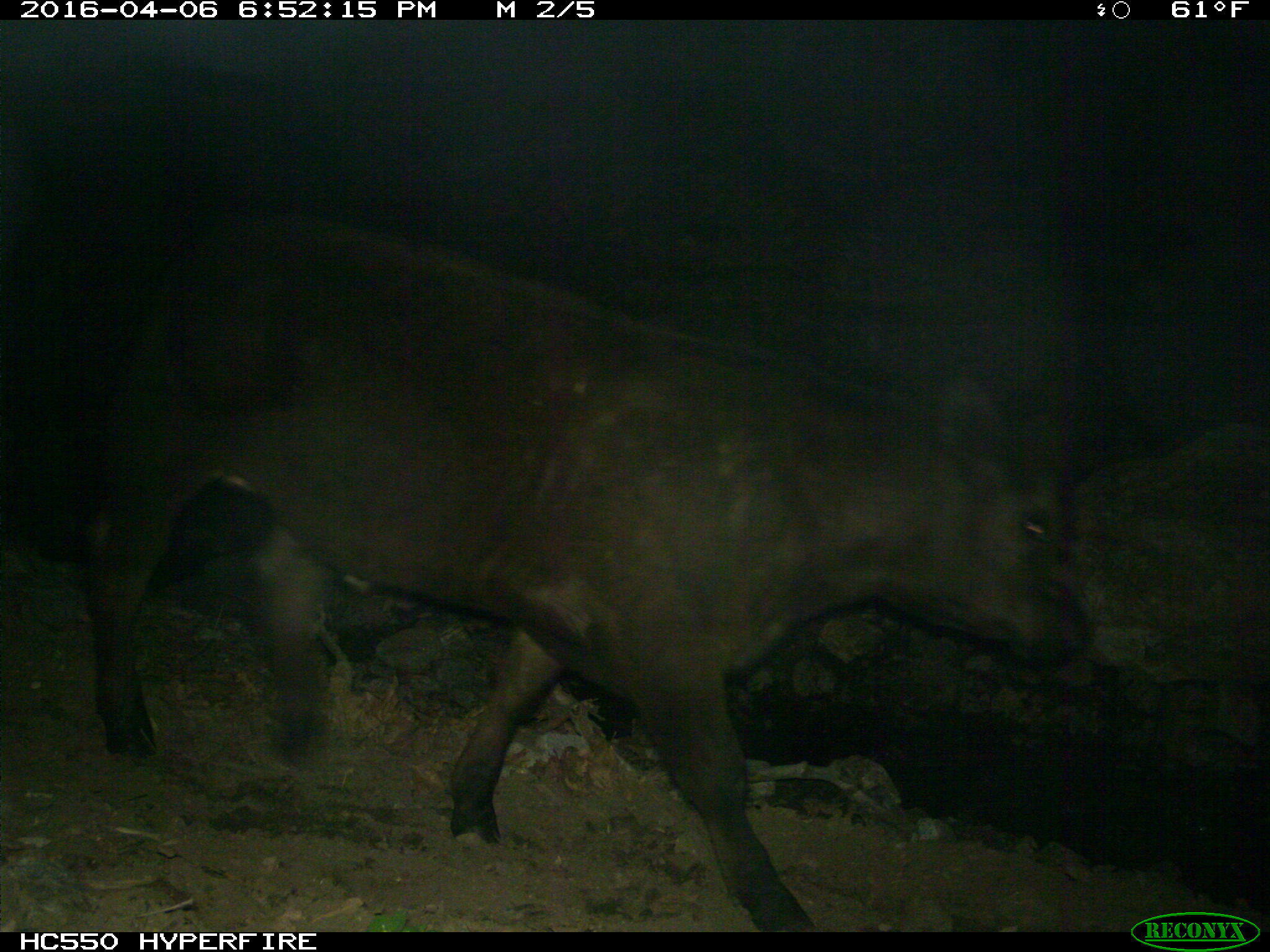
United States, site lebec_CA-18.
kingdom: Animalia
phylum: Chordata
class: Mammalia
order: Artiodactyla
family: Bovidae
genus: Bos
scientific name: Bos taurus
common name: domestic cow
Bos taurus (domestic cow).